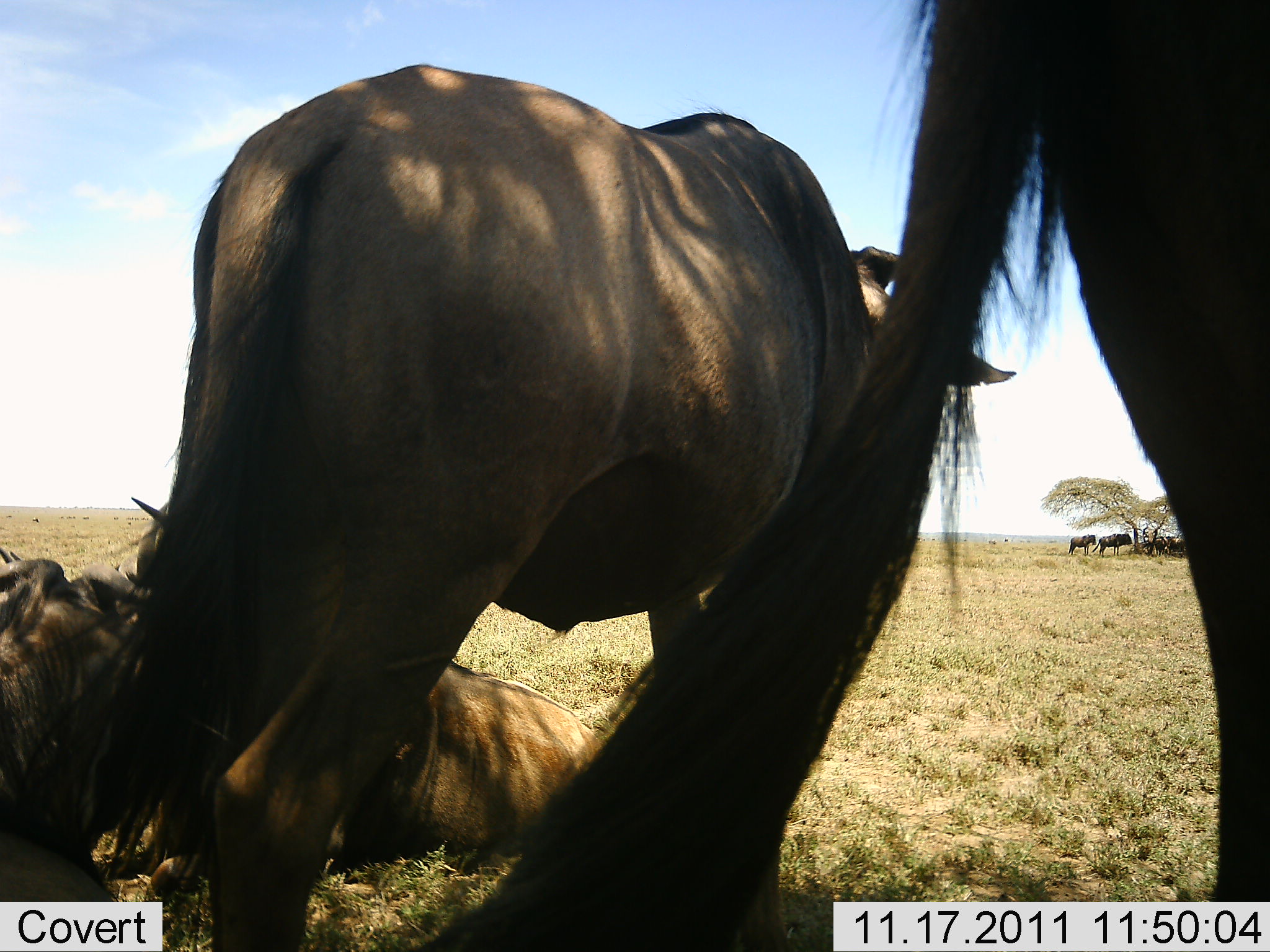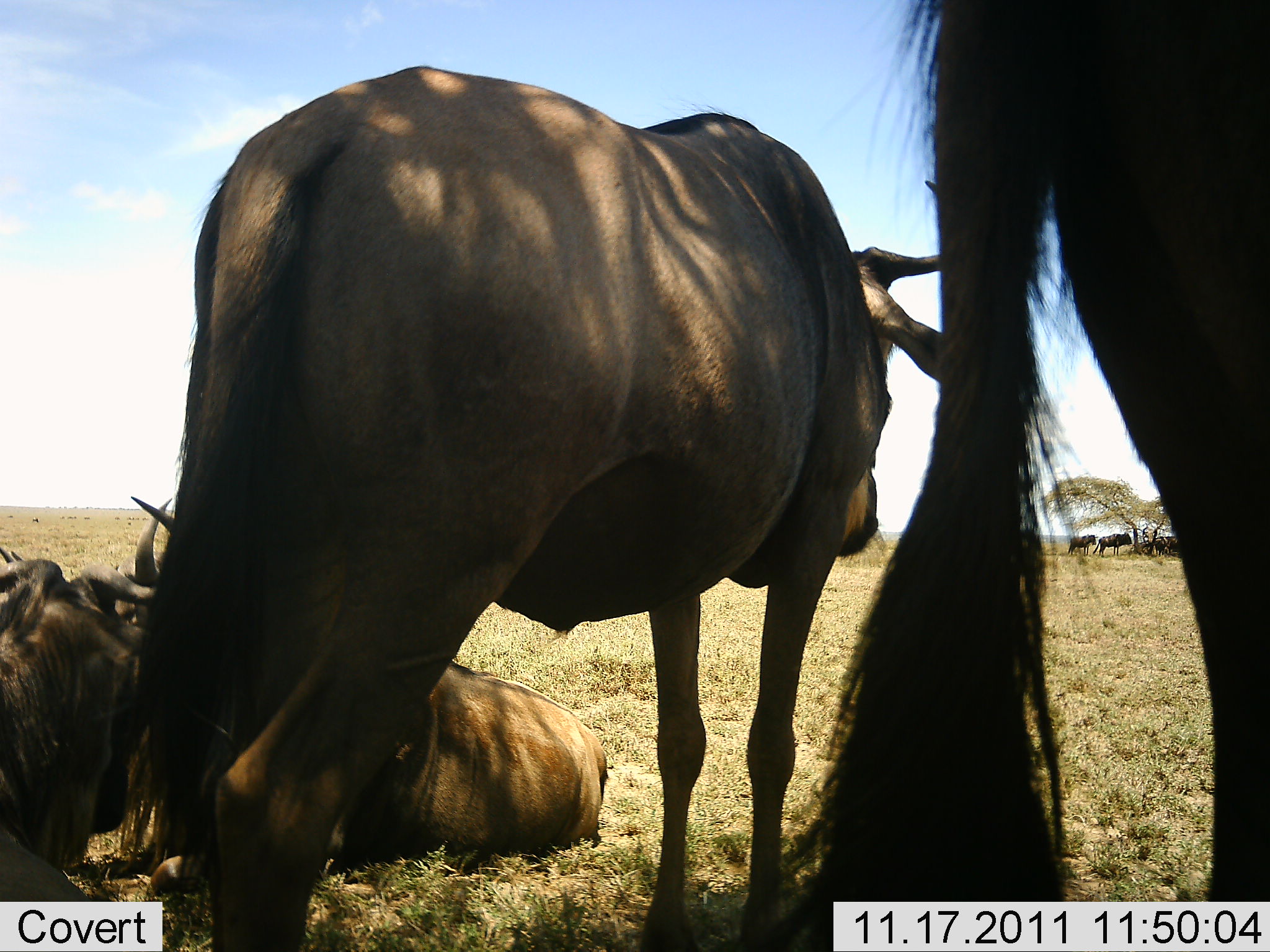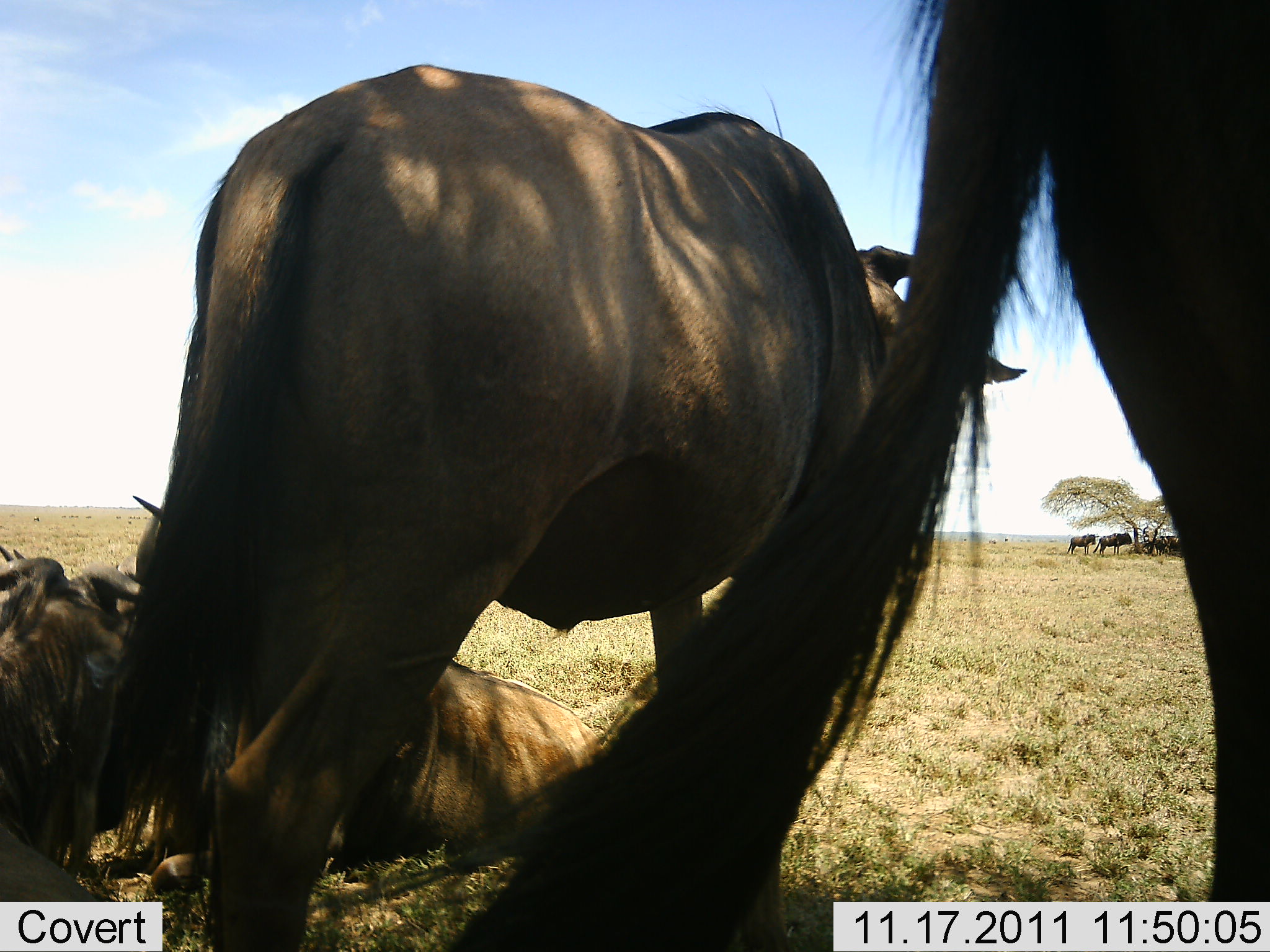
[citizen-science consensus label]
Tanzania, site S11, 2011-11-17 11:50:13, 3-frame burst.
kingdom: Animalia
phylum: Chordata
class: Mammalia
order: Artiodactyla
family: Bovidae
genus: Connochaetes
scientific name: Connochaetes taurinus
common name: blue wildebeest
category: wildebeest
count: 7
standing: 80%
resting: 80%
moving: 0%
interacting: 10%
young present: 10%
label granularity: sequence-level